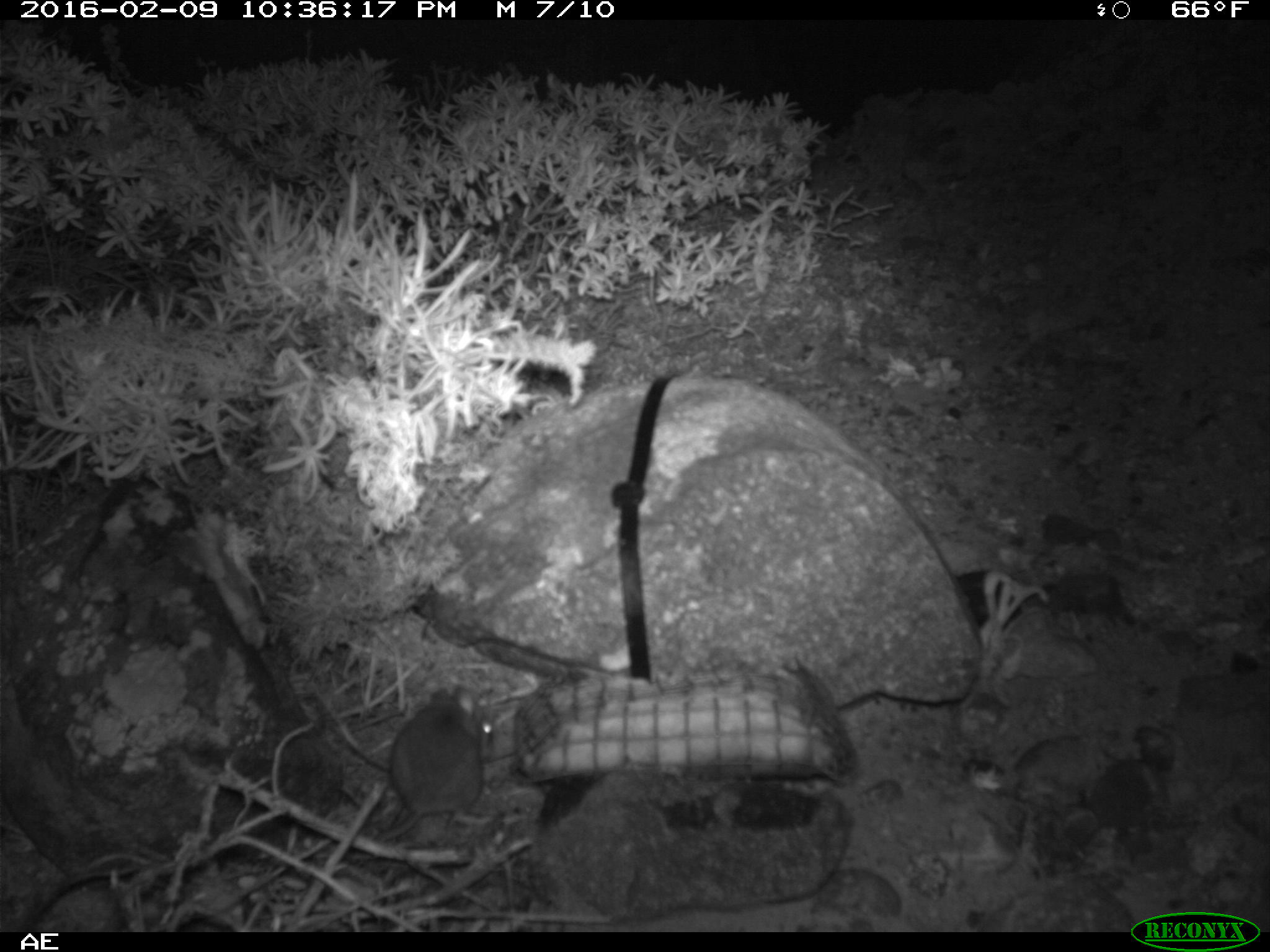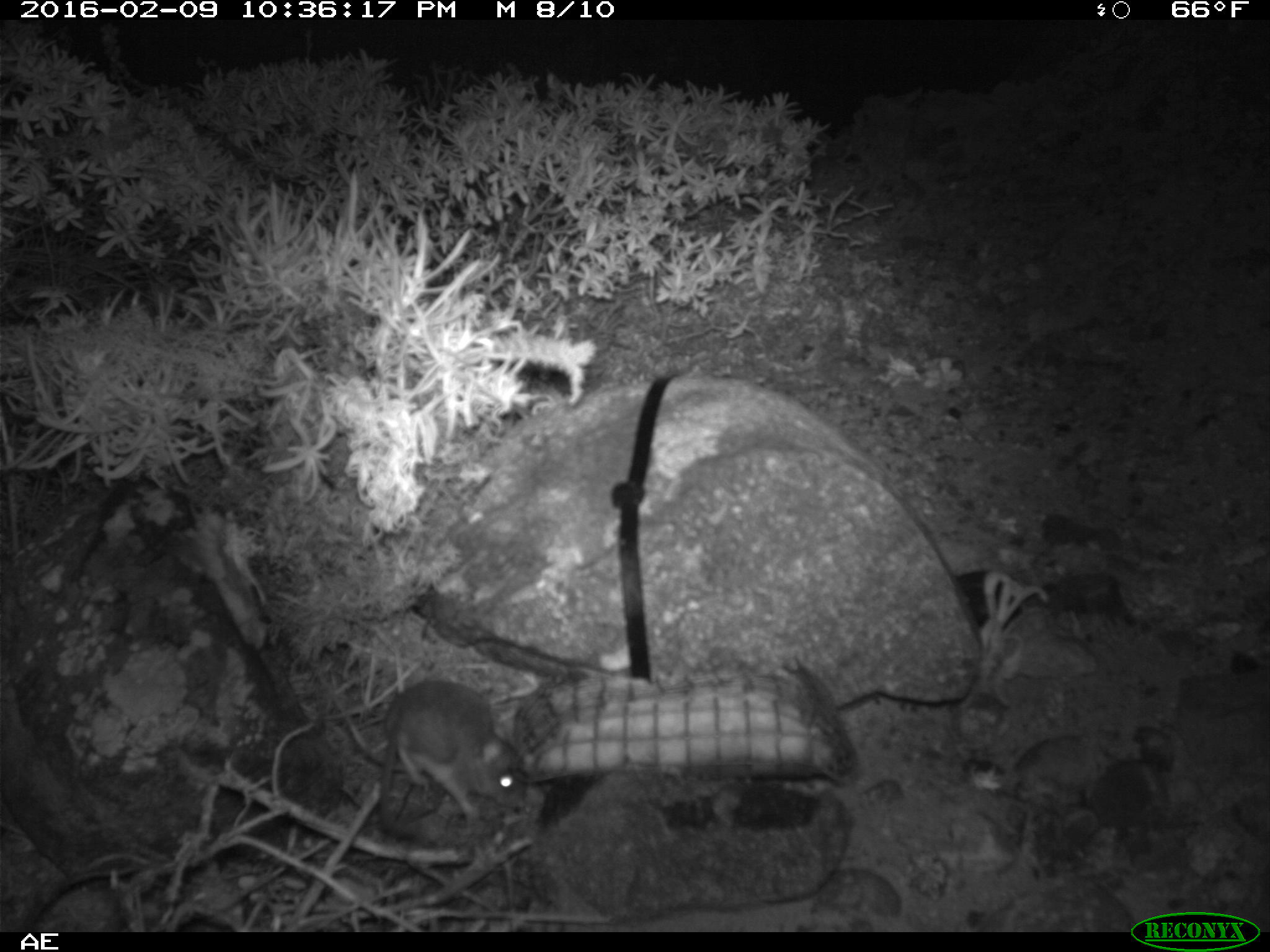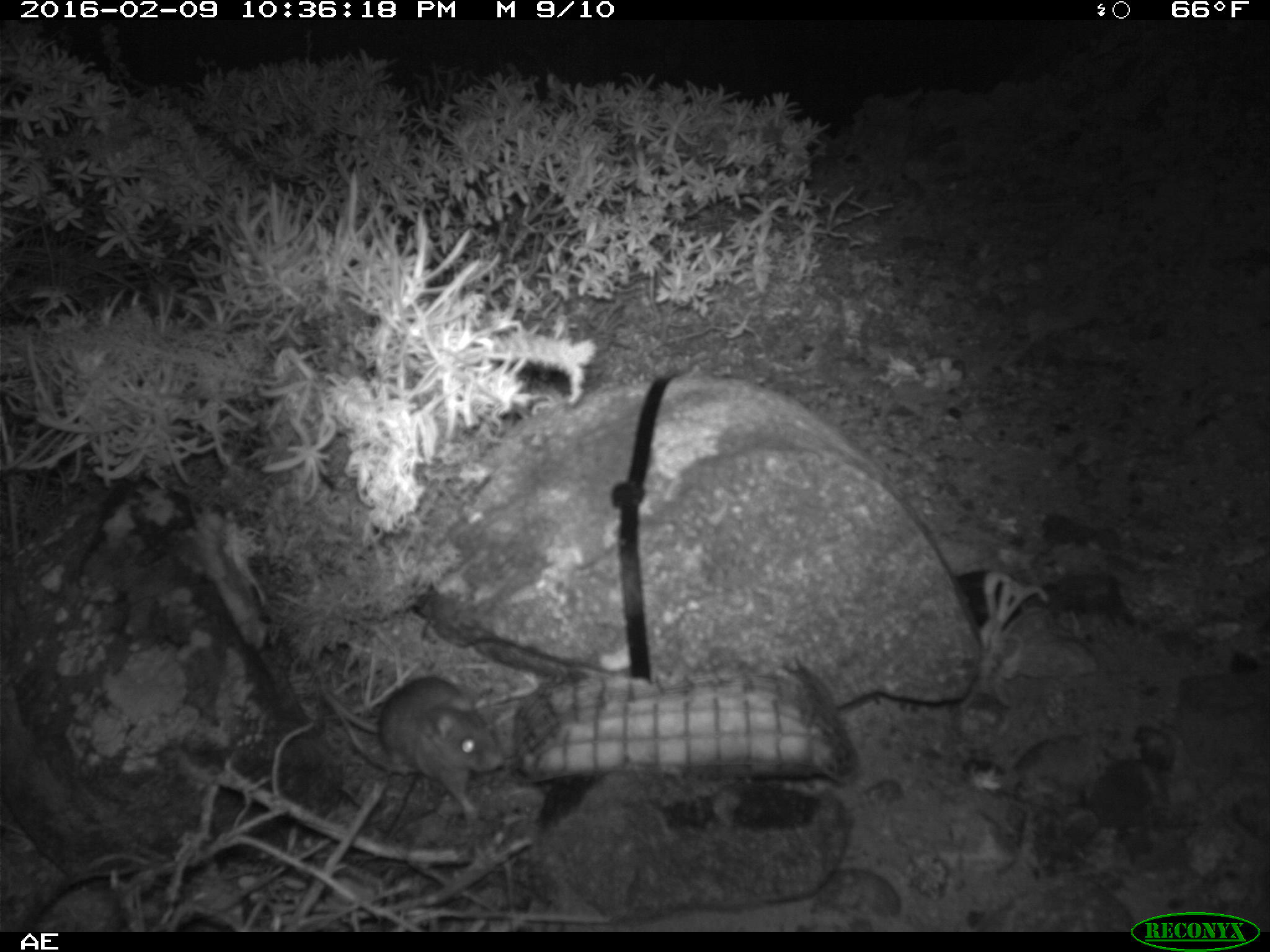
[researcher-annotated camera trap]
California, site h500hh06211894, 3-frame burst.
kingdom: Animalia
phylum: Chordata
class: Mammalia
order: Rodentia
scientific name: Rodentia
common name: rodent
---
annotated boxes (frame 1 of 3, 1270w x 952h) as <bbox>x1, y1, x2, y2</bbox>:
rodent: <bbox>370, 679, 491, 841</bbox>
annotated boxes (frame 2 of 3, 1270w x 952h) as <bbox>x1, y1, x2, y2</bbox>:
rodent: <bbox>376, 678, 525, 834</bbox>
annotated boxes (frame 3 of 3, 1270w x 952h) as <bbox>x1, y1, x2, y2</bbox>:
rodent: <bbox>322, 675, 509, 819</bbox>